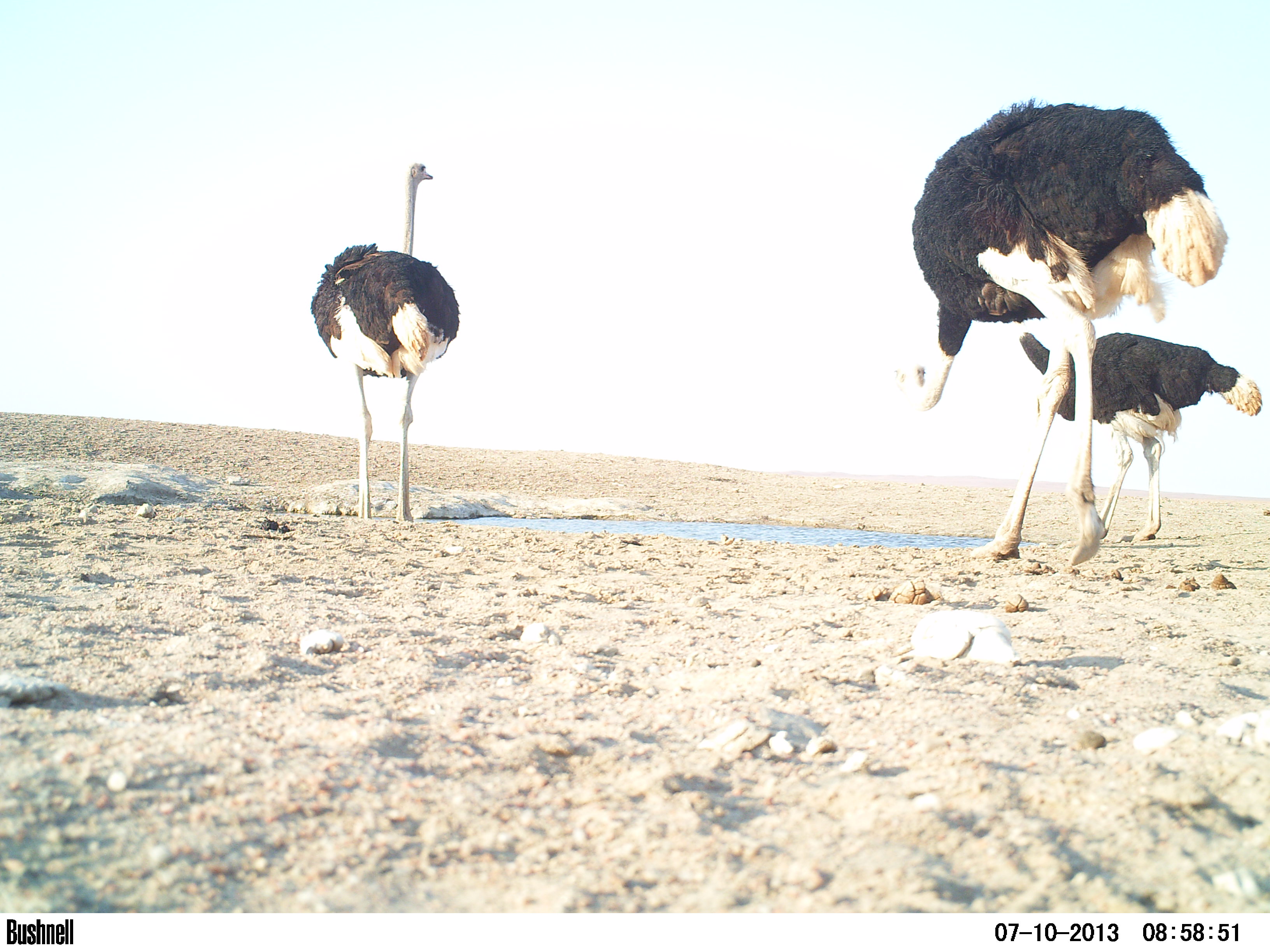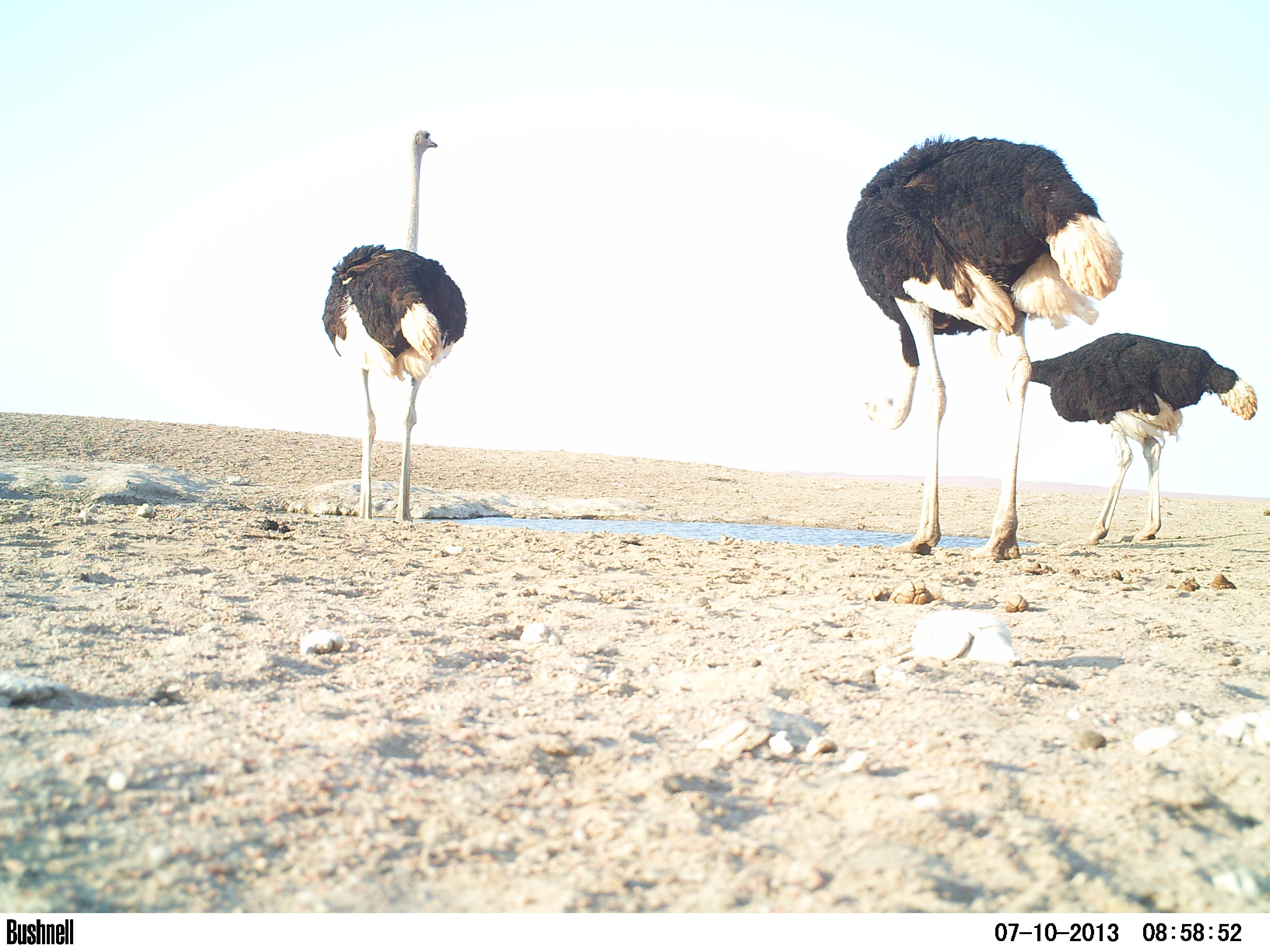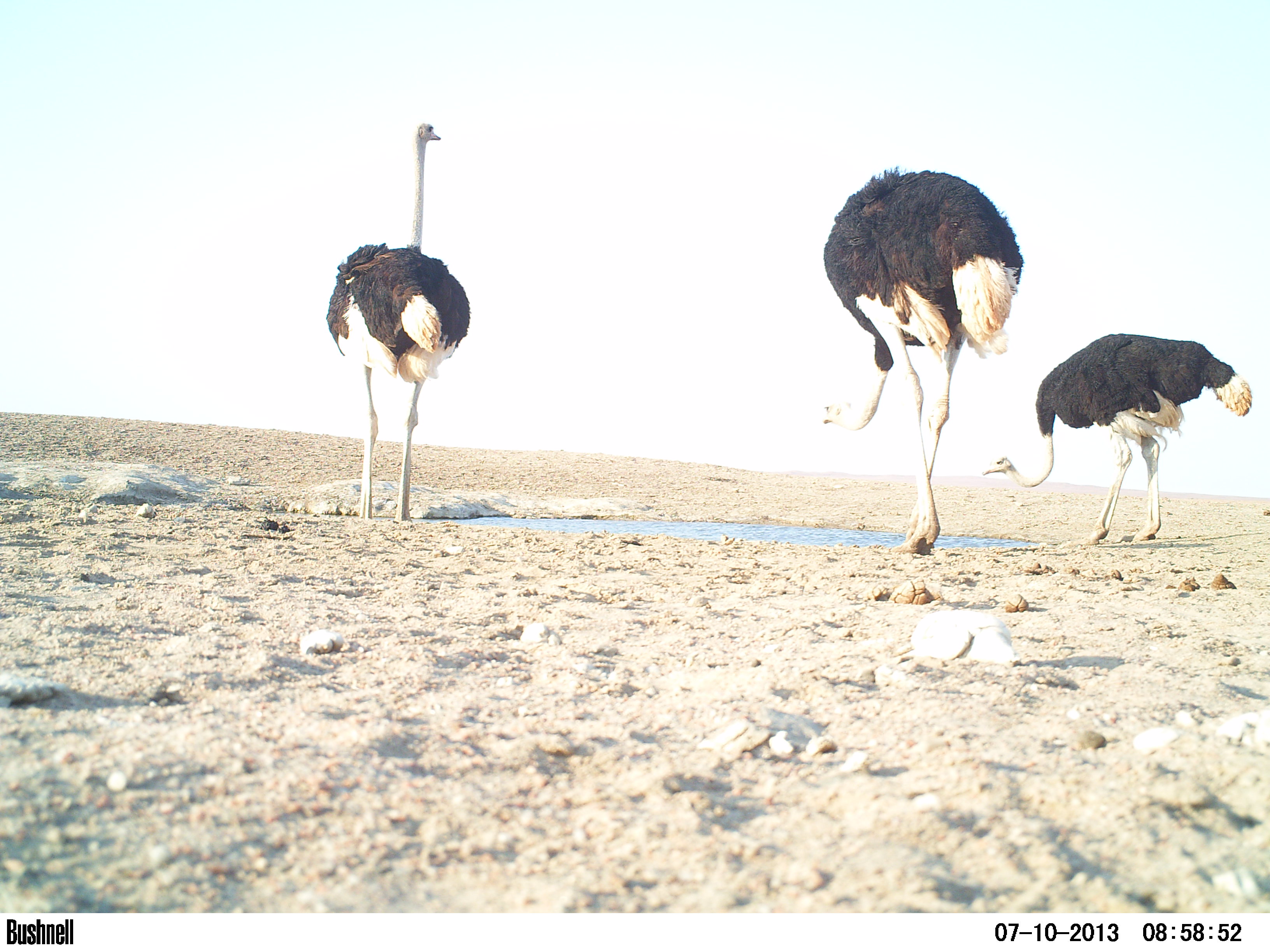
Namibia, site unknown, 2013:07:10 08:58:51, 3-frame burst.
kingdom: Animalia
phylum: Chordata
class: Aves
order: Struthioniformes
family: Struthionidae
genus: Struthio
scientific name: Struthio camelus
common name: common ostrich